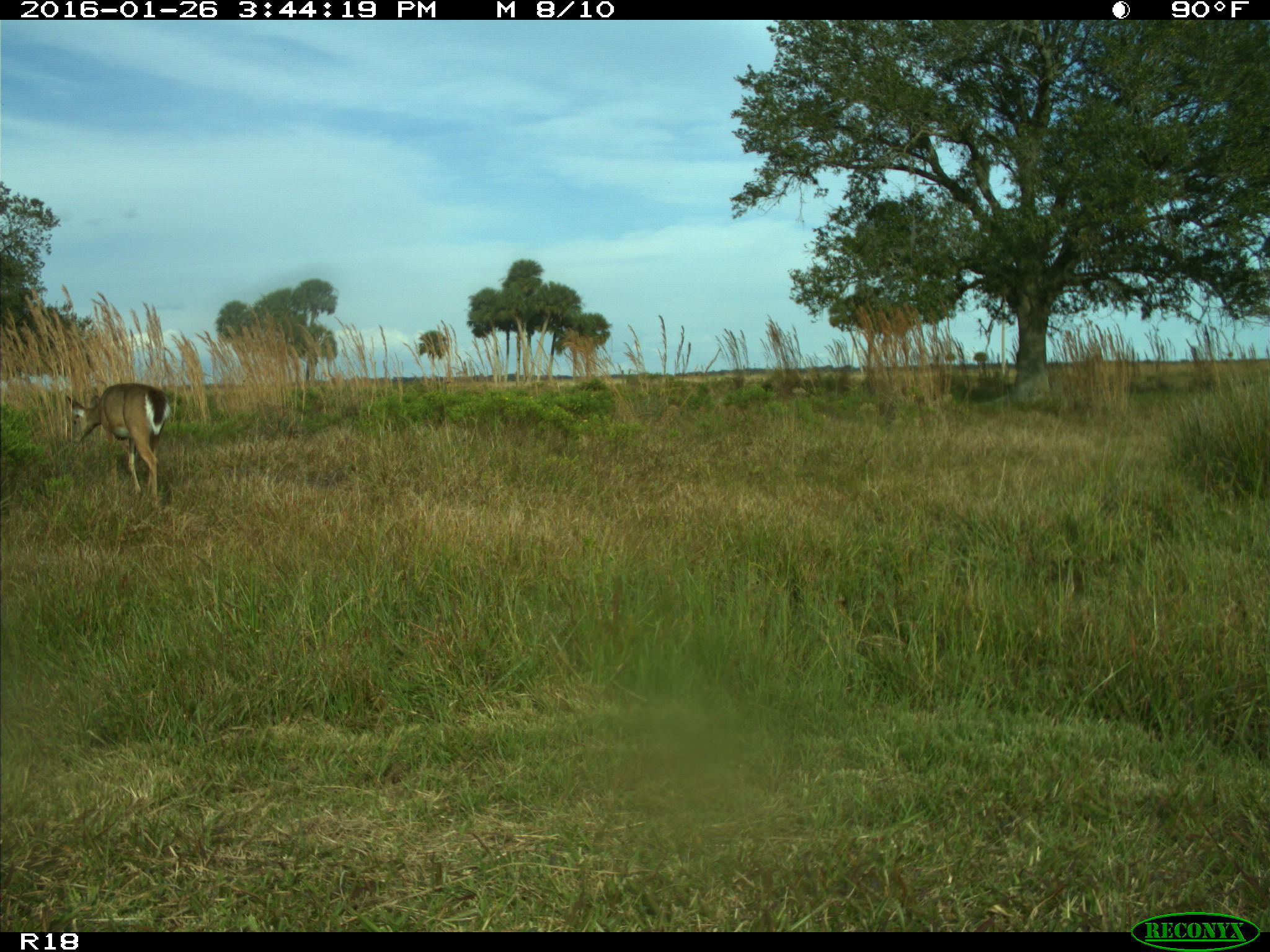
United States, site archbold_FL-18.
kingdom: Animalia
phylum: Chordata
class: Mammalia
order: Artiodactyla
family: Cervidae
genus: Odocoileus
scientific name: Odocoileus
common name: deer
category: unidentified deer